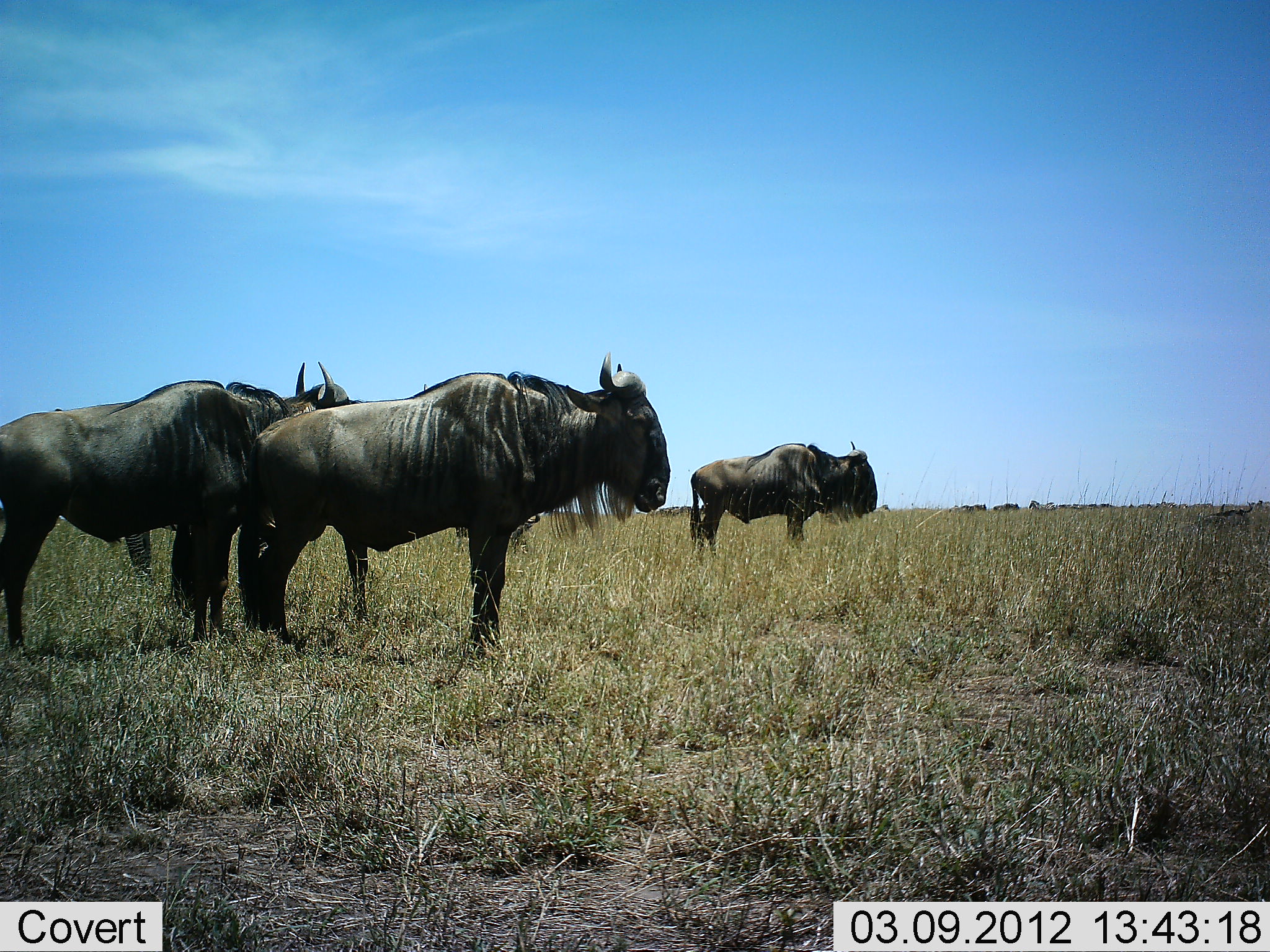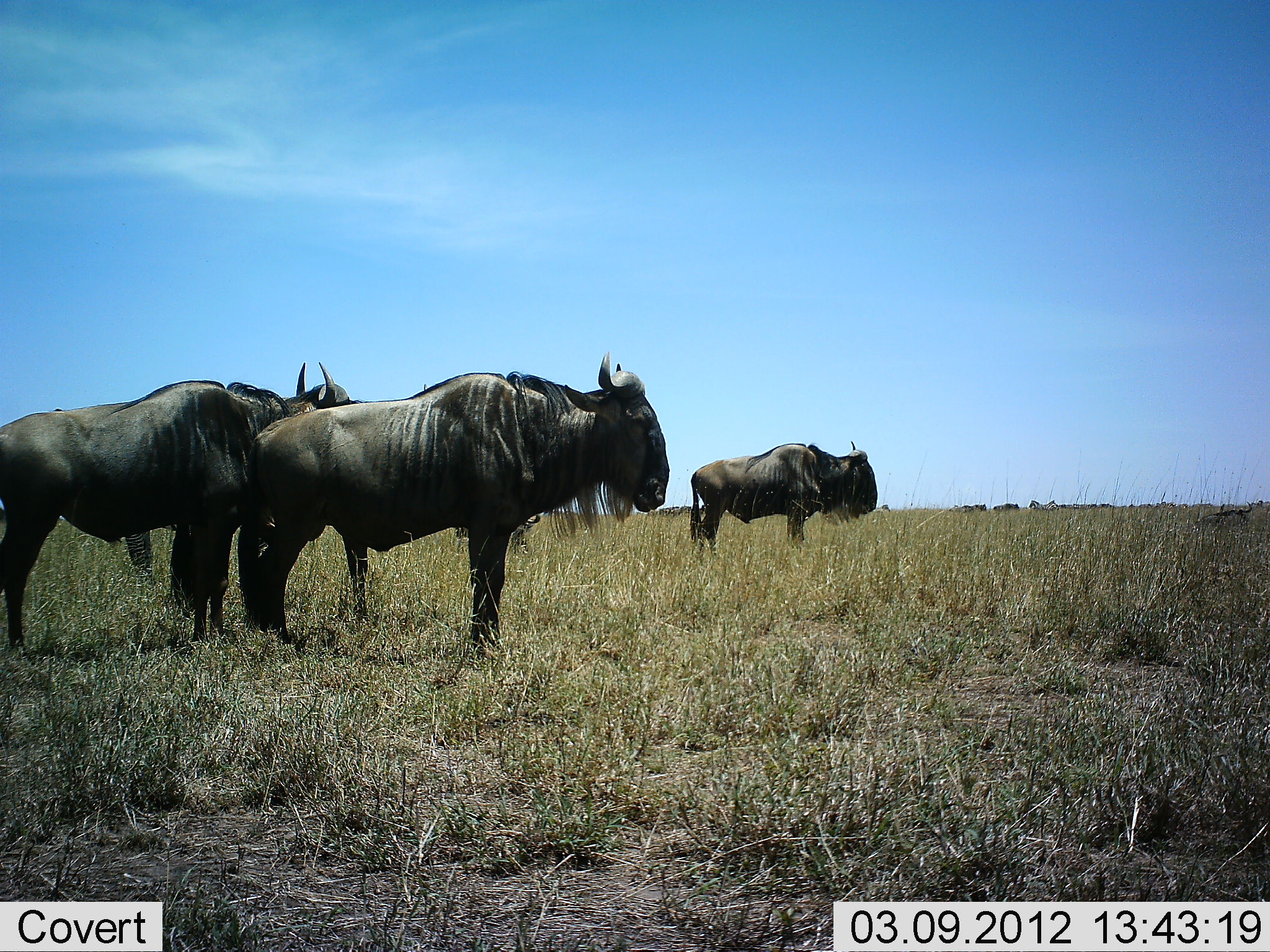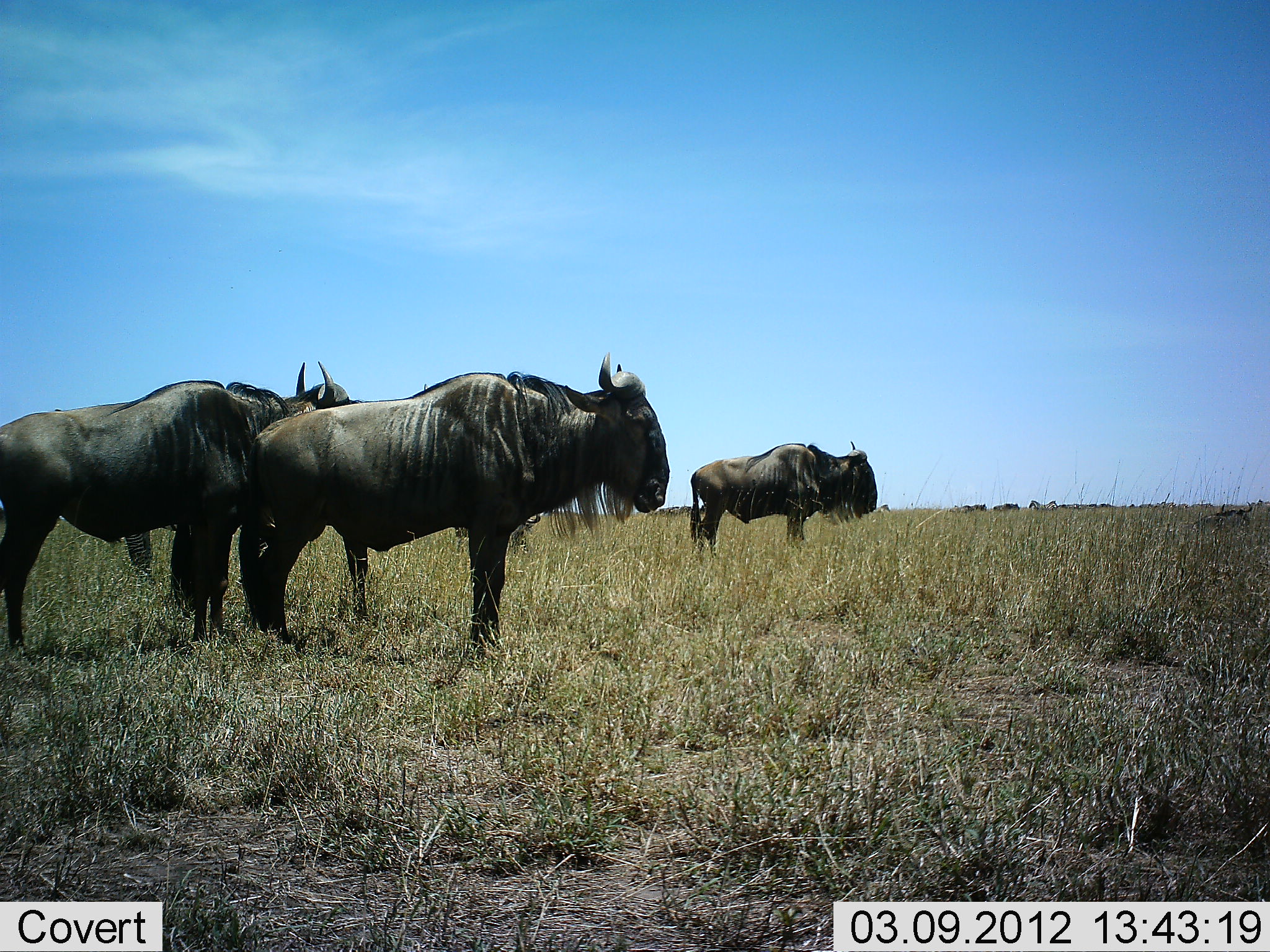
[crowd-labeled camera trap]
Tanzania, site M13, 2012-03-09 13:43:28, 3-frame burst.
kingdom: Animalia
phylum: Chordata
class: Mammalia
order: Artiodactyla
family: Bovidae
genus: Connochaetes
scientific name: Connochaetes taurinus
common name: blue wildebeest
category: wildebeest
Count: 4.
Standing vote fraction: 100%.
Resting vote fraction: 23%.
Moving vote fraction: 4%.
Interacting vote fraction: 0%.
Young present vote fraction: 0%.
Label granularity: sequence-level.